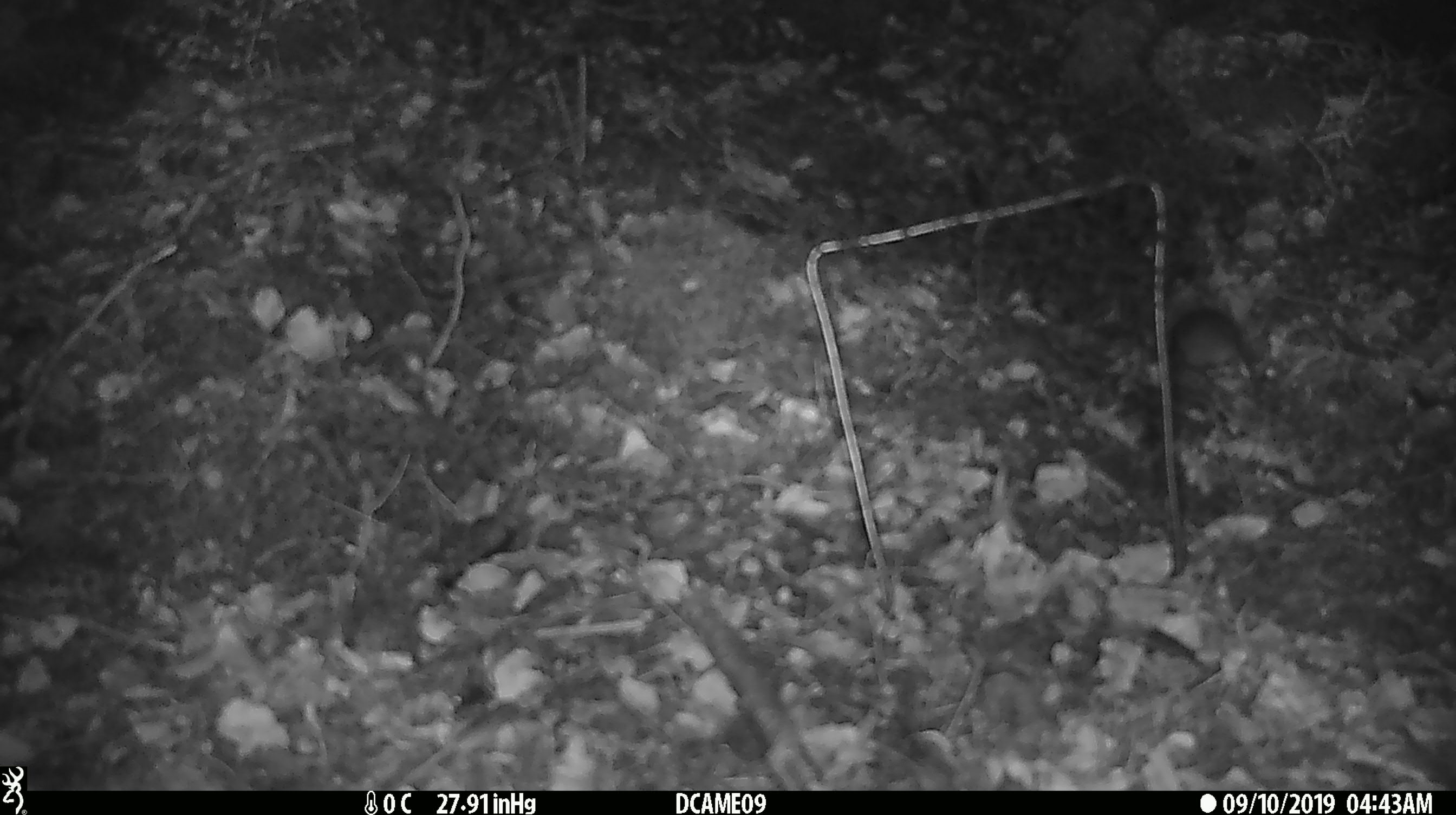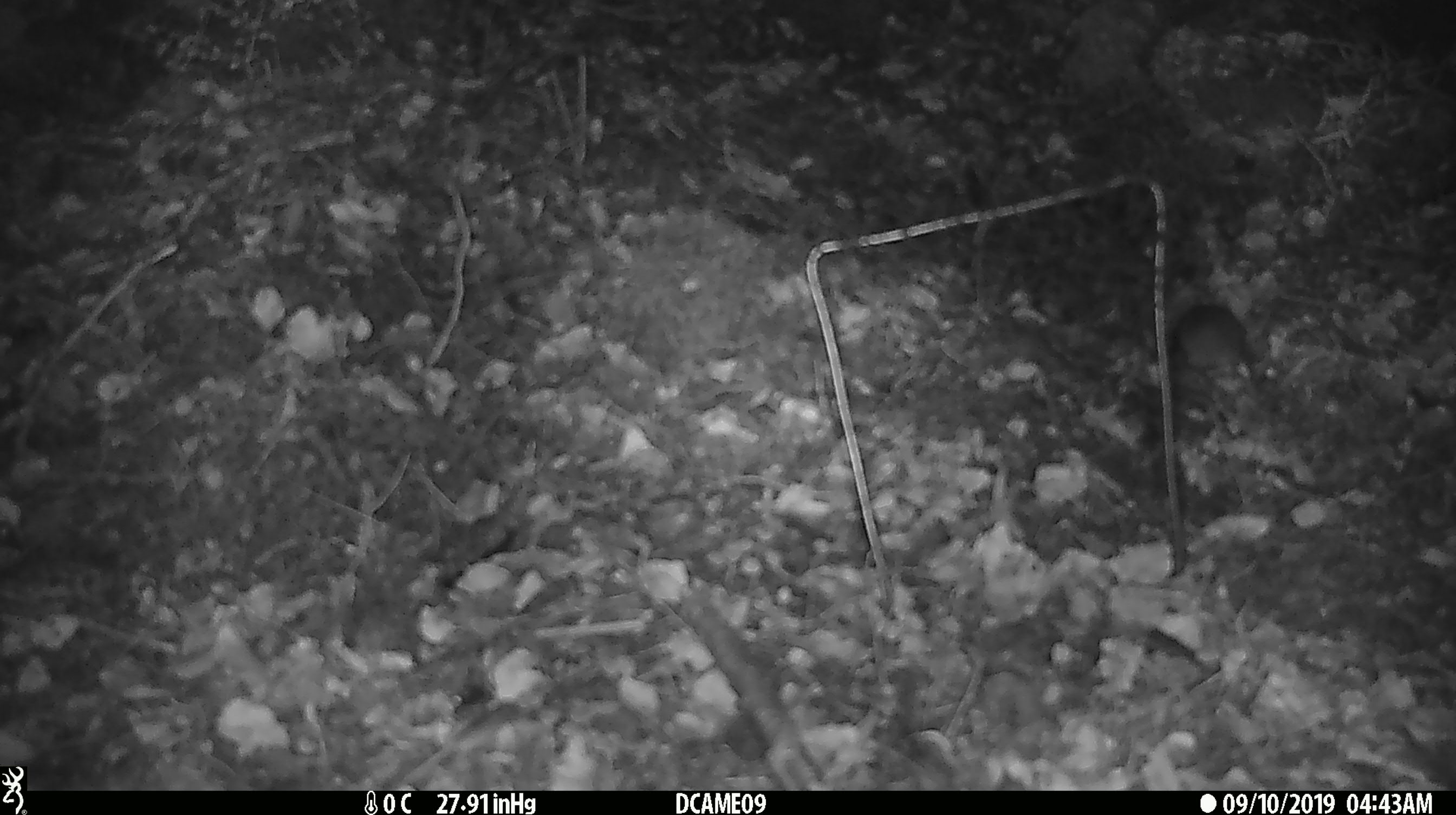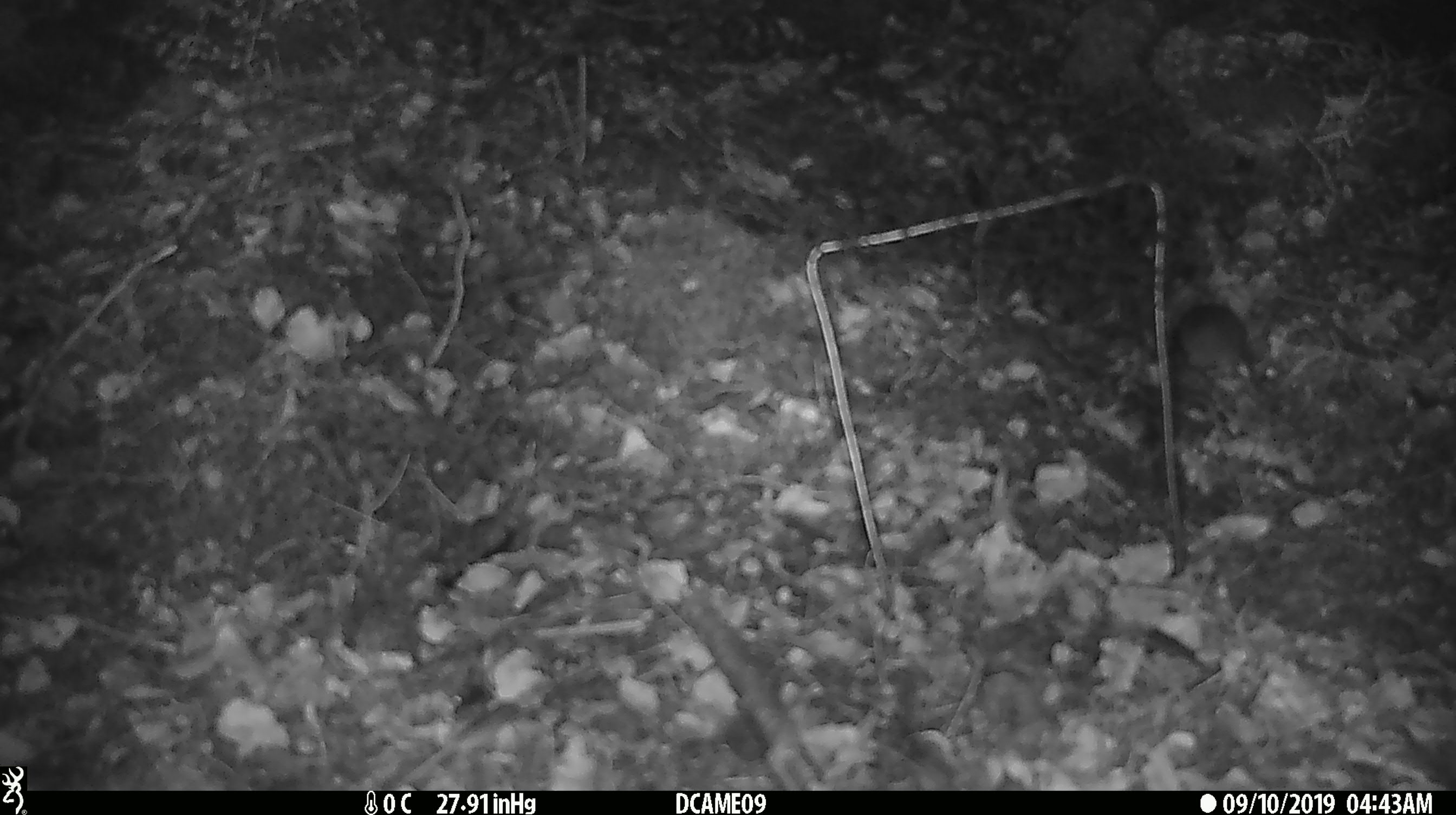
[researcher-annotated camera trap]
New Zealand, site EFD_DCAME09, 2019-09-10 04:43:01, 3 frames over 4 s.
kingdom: Animalia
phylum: Chordata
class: Mammalia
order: Rodentia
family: Muridae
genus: Mus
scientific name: Mus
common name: mouse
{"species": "mouse (Mus)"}